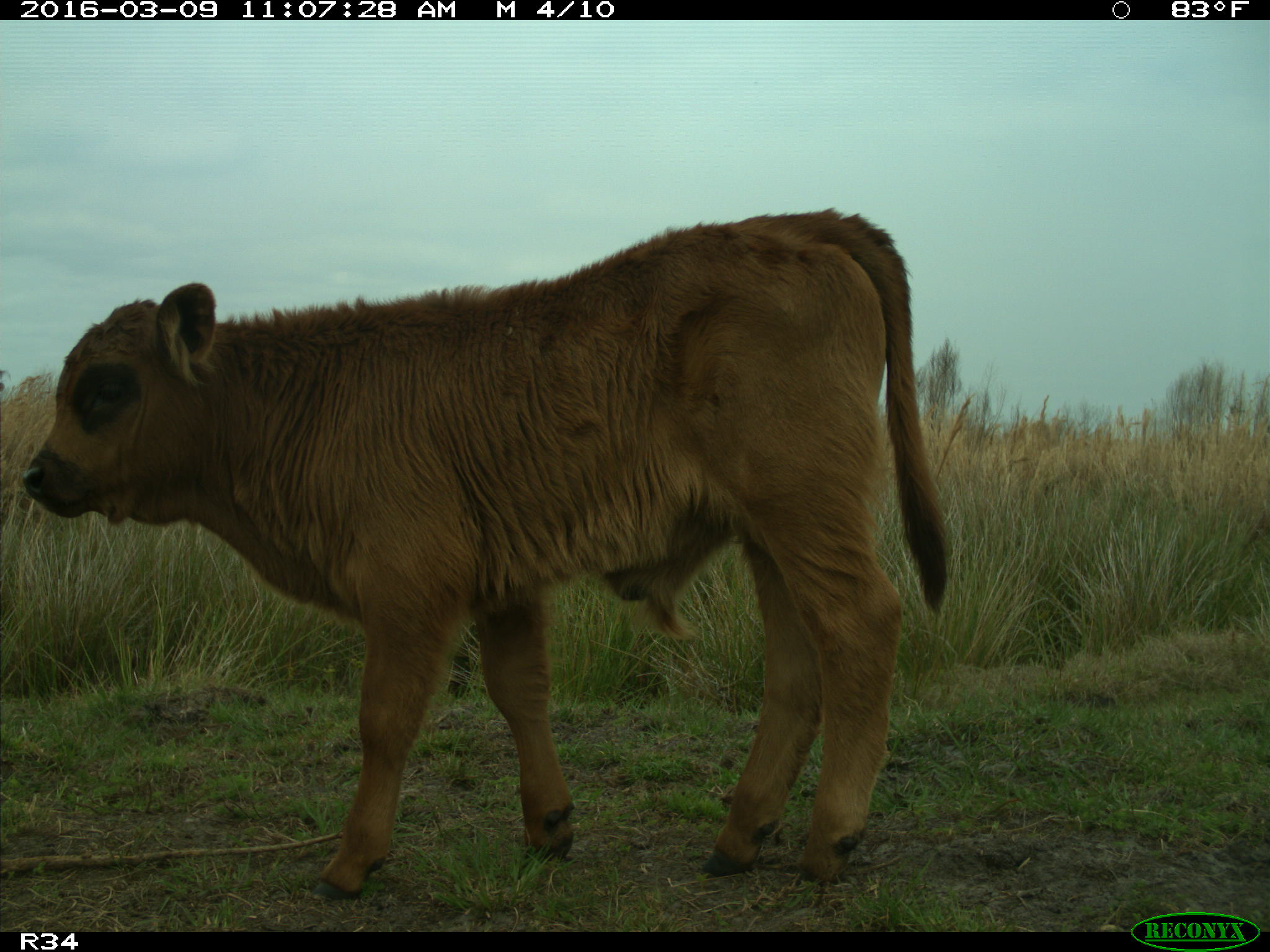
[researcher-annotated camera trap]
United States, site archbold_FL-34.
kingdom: Animalia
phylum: Chordata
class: Mammalia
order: Artiodactyla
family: Bovidae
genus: Bos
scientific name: Bos taurus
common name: domestic cow